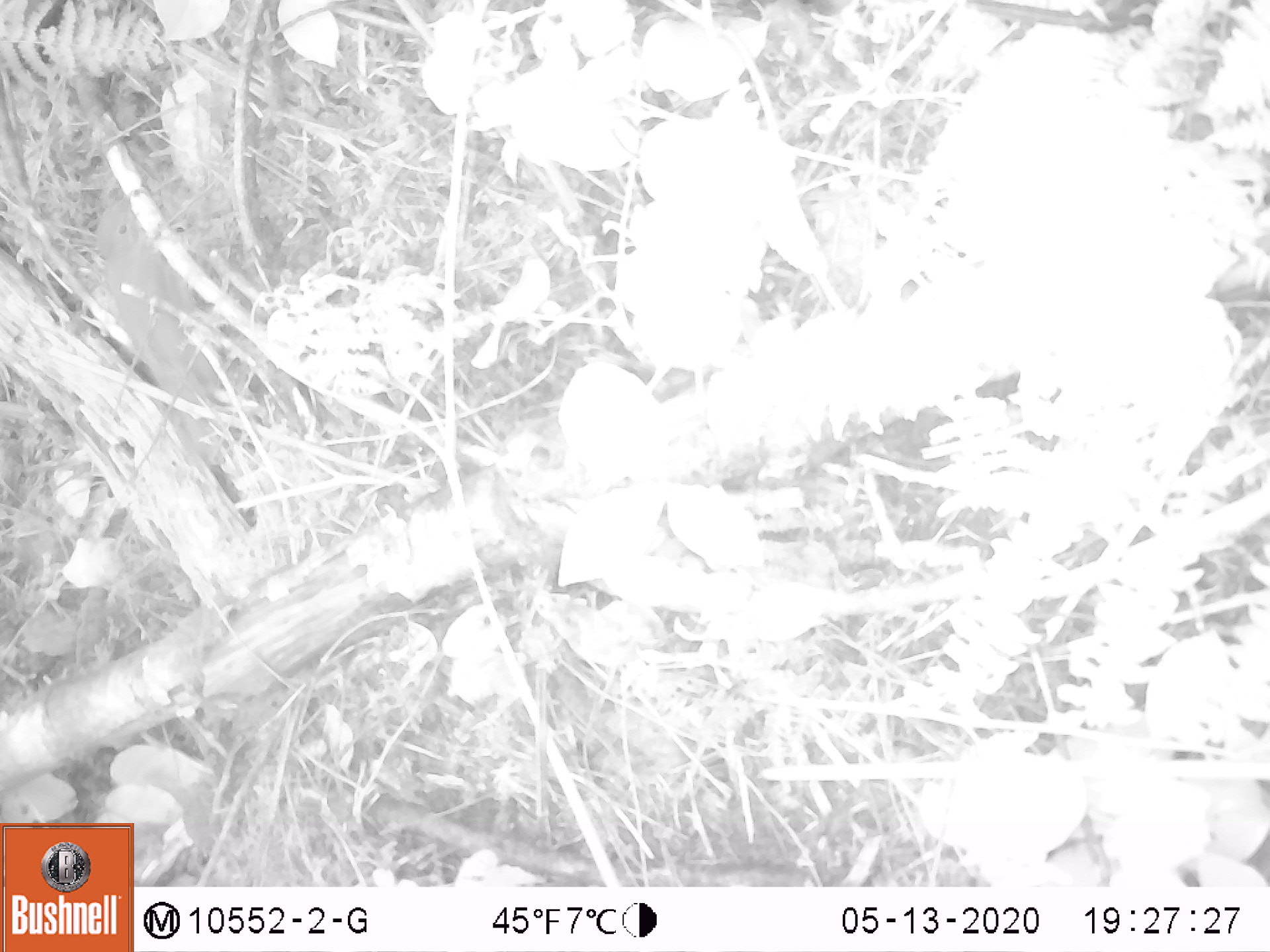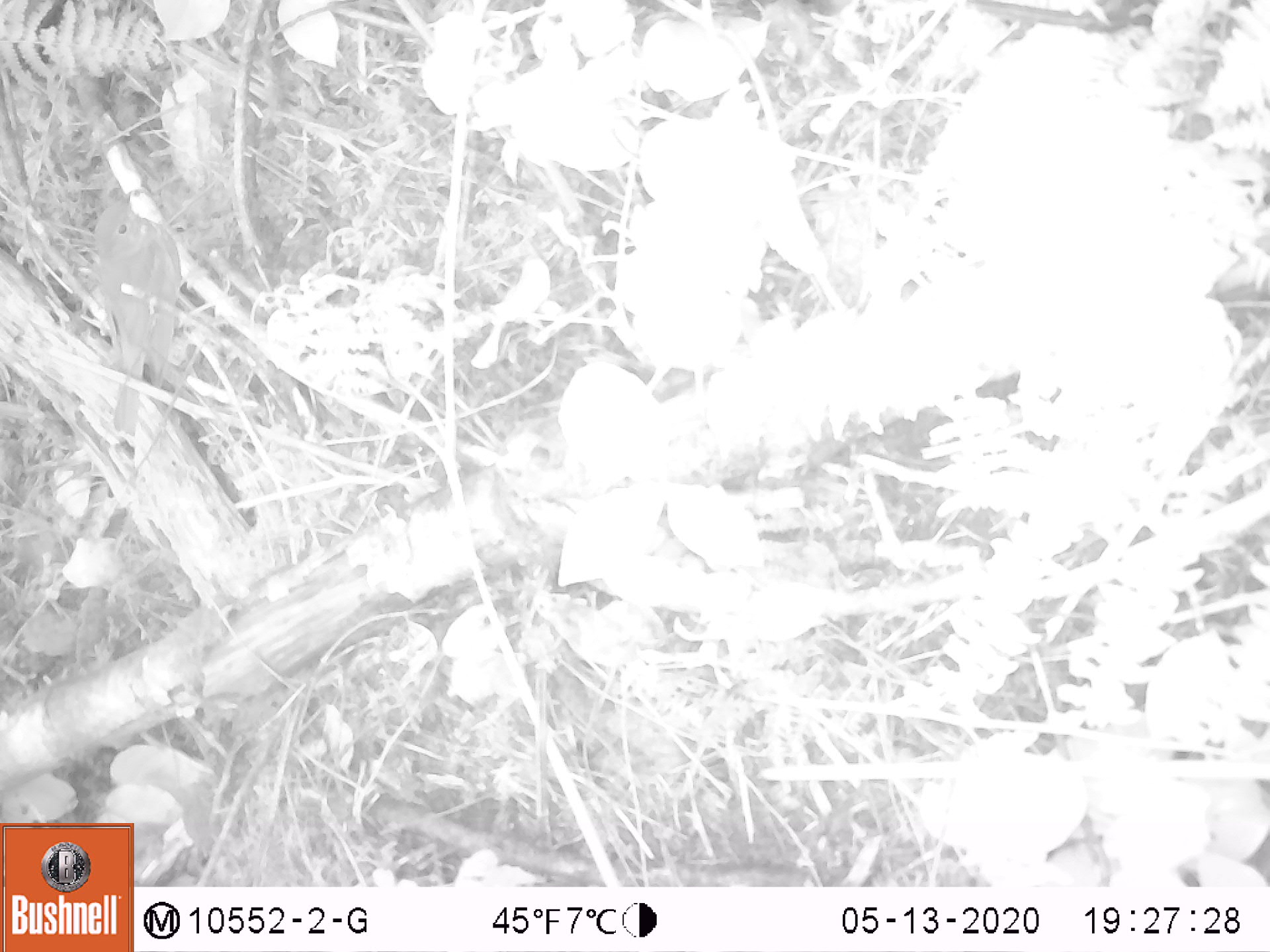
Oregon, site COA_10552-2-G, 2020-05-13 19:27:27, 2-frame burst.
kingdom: Animalia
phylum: Chordata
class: Aves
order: Passeriformes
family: Turdidae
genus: Catharus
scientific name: Catharus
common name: brown thrushes and nightingale-thrushes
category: catharus species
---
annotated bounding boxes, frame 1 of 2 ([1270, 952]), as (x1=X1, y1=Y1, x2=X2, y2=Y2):
catharus species: (x1=94, y1=187, x2=235, y2=469)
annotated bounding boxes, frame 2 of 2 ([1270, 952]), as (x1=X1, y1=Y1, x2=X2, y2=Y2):
catharus species: (x1=78, y1=185, x2=184, y2=442)